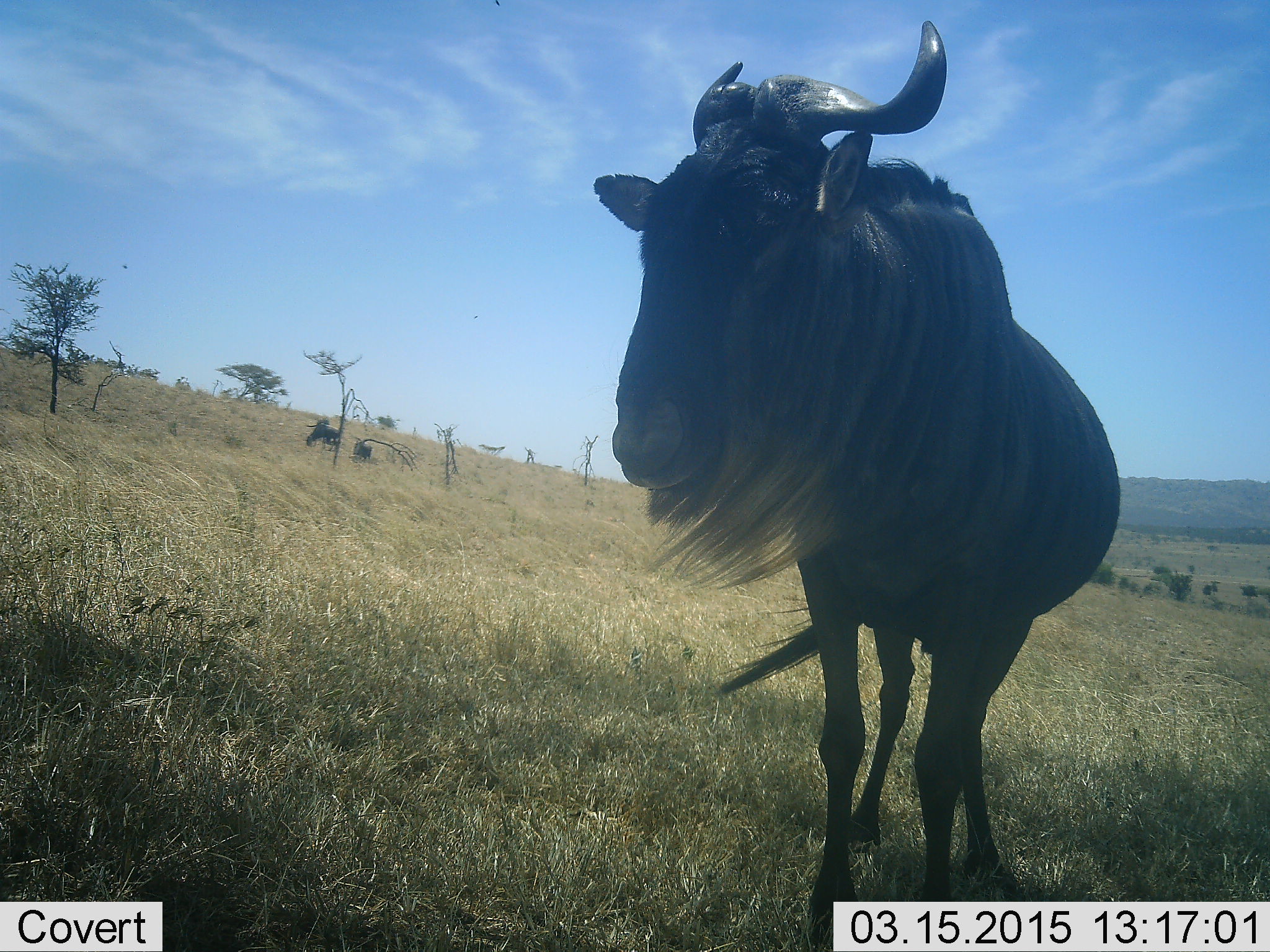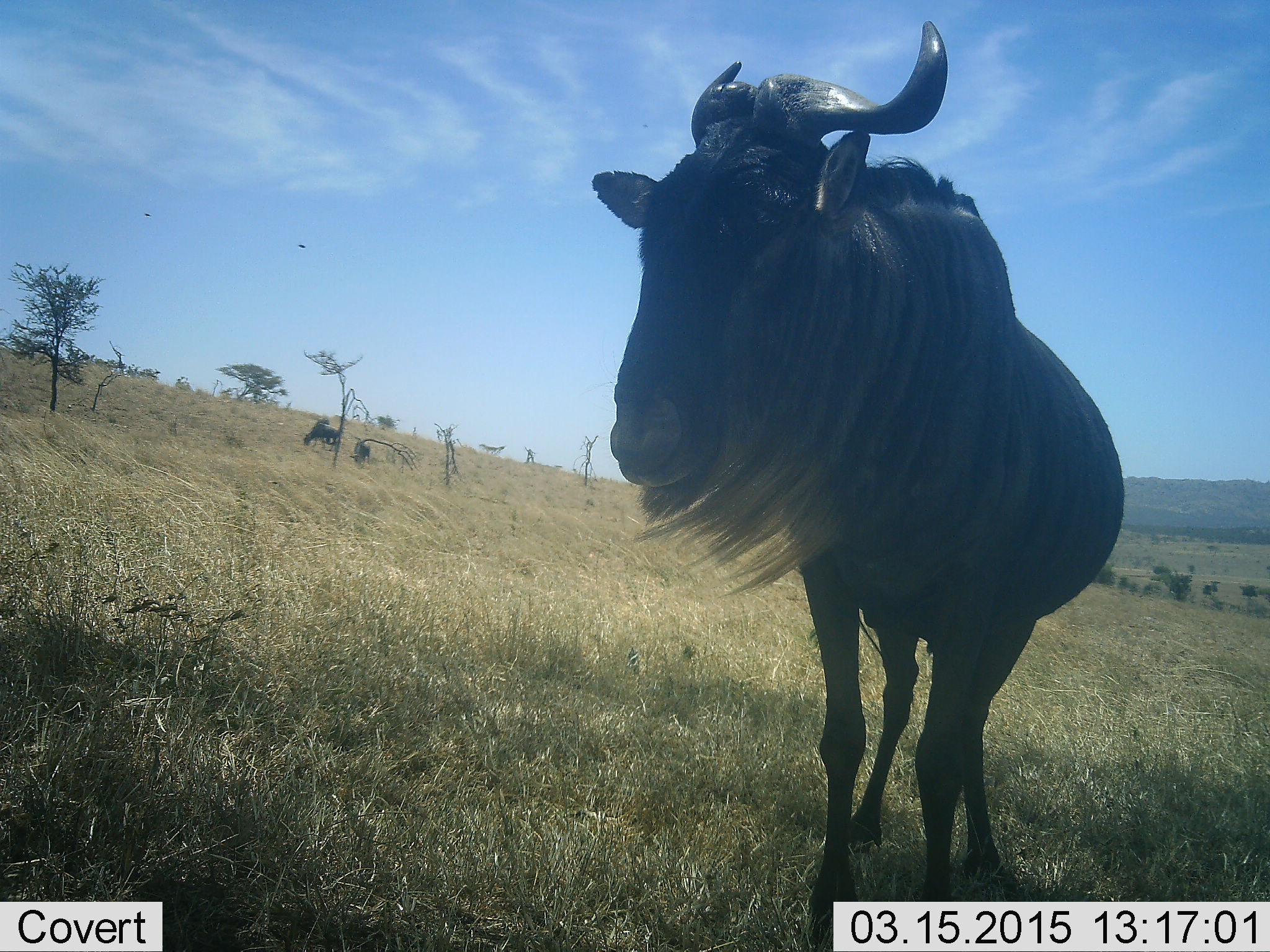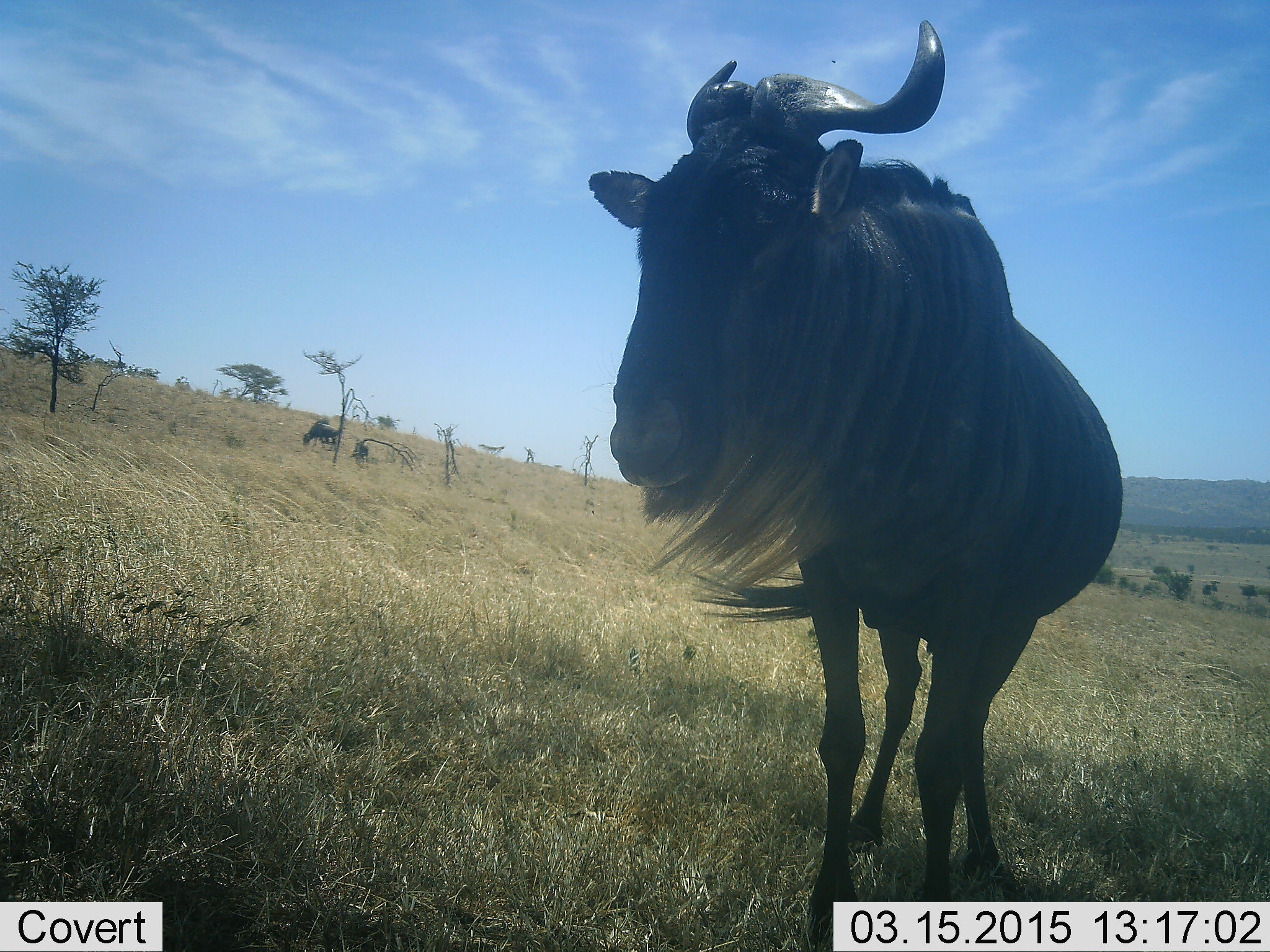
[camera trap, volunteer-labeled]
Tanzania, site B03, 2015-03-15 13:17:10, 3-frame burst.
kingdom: Animalia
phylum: Chordata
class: Mammalia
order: Artiodactyla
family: Bovidae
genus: Connochaetes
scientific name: Connochaetes taurinus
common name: blue wildebeest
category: wildebeest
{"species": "wildebeest (blue wildebeest) (Connochaetes taurinus)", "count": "1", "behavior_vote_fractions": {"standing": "100%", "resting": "0%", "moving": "0%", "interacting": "0%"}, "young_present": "0%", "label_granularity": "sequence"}